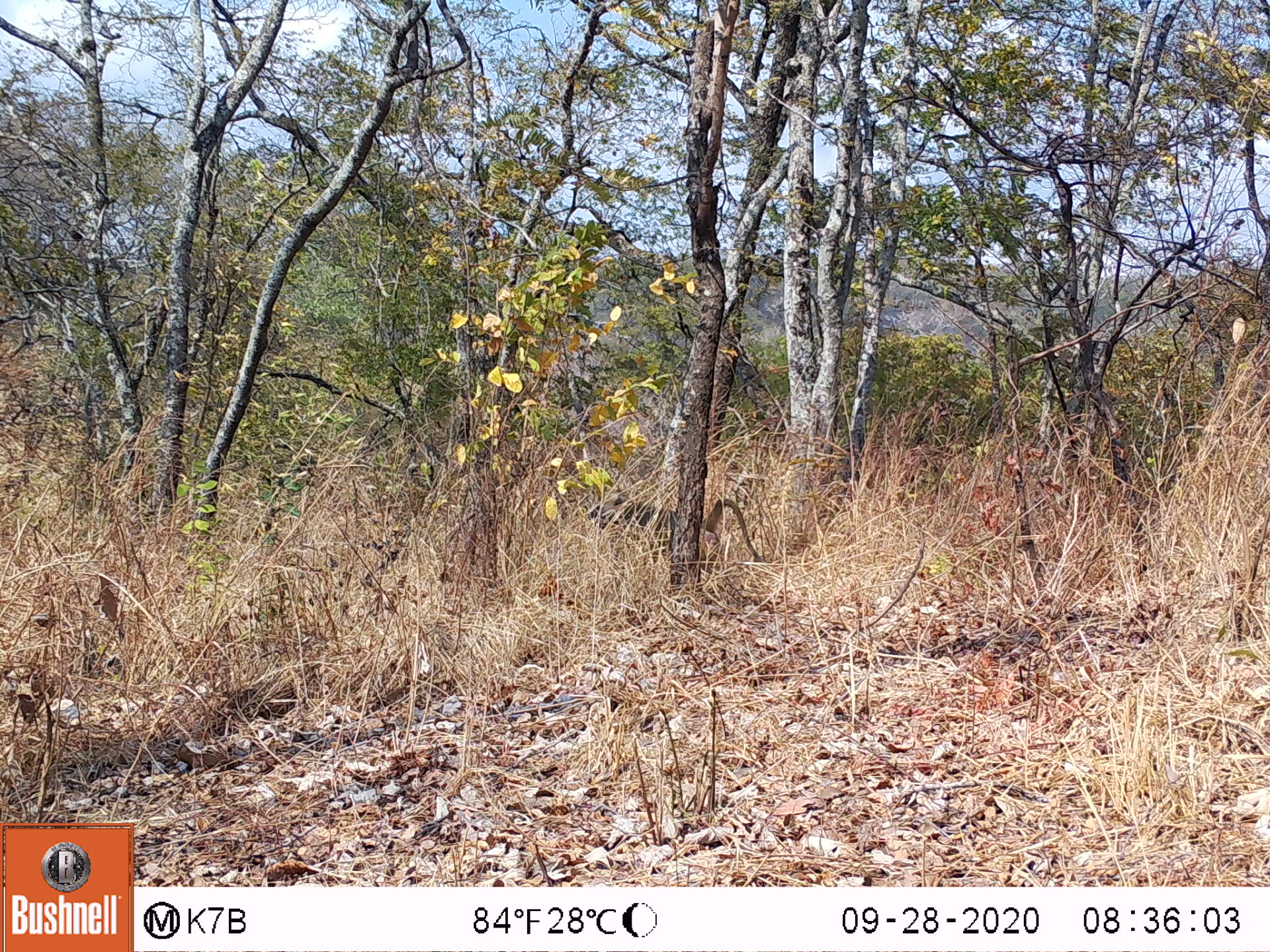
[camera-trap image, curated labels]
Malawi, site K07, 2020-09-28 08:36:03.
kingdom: Animalia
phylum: Chordata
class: Mammalia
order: Primates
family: Cercopithecidae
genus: Papio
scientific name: Papio cynocephalus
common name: yellow baboon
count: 1